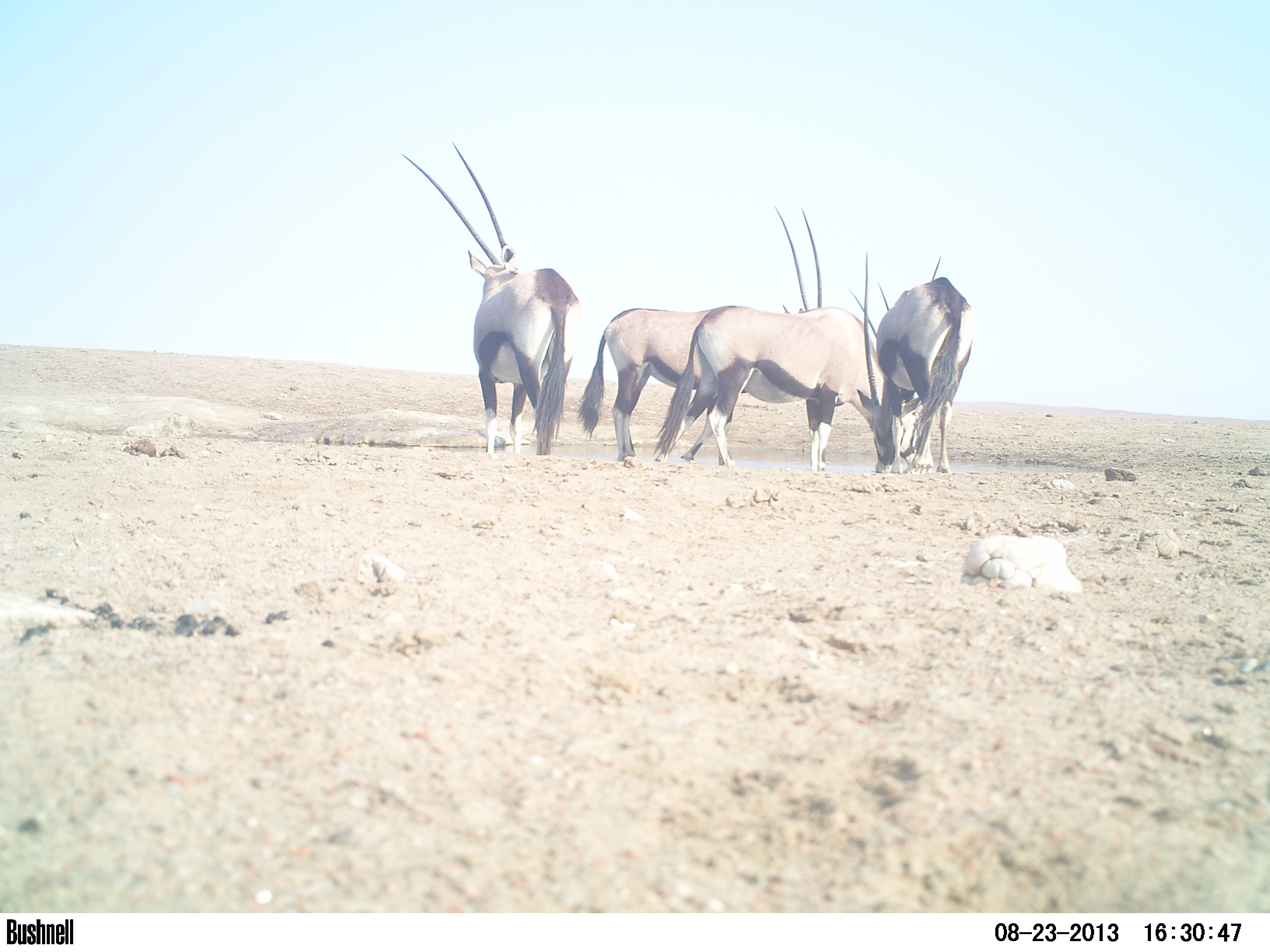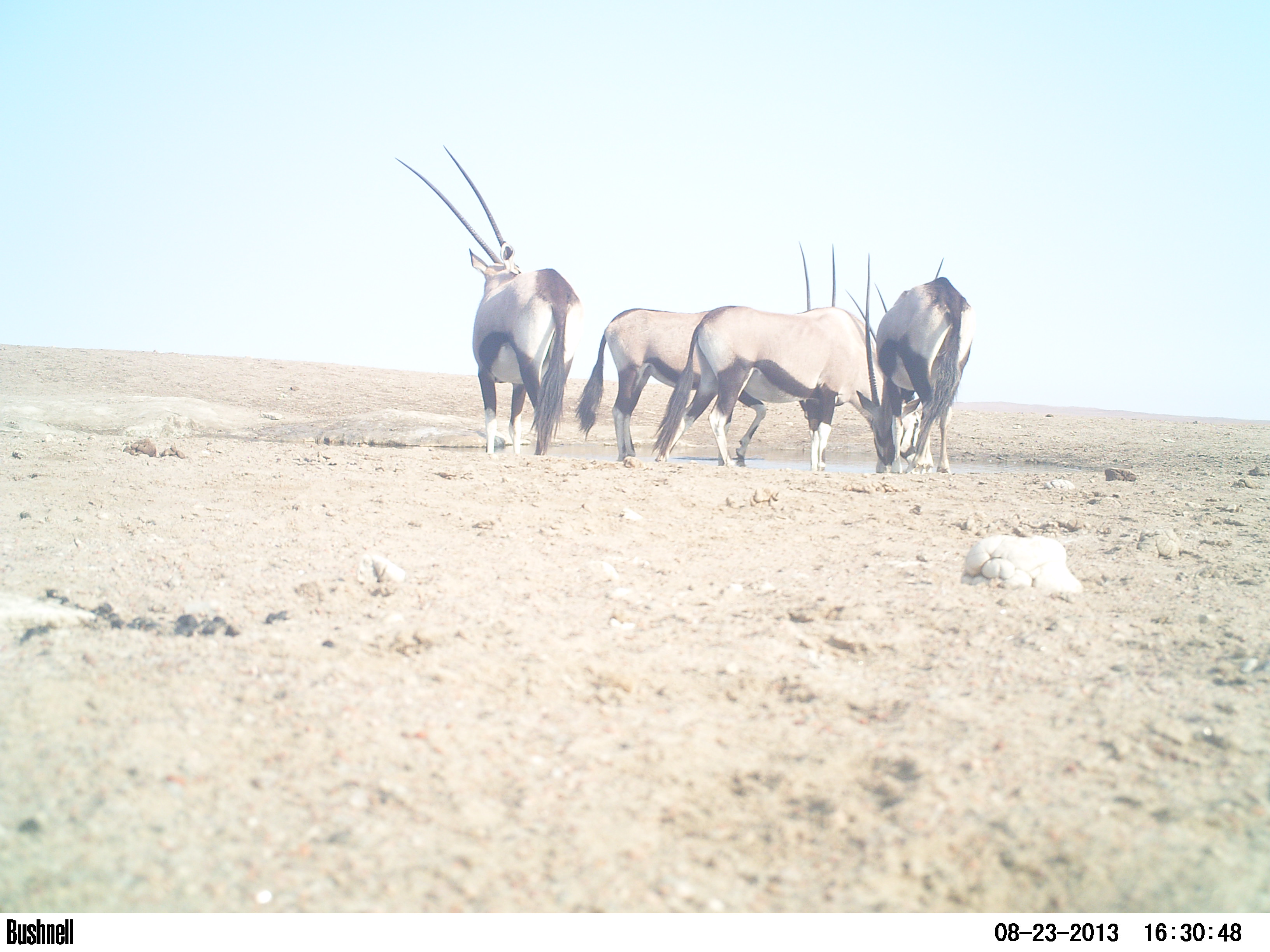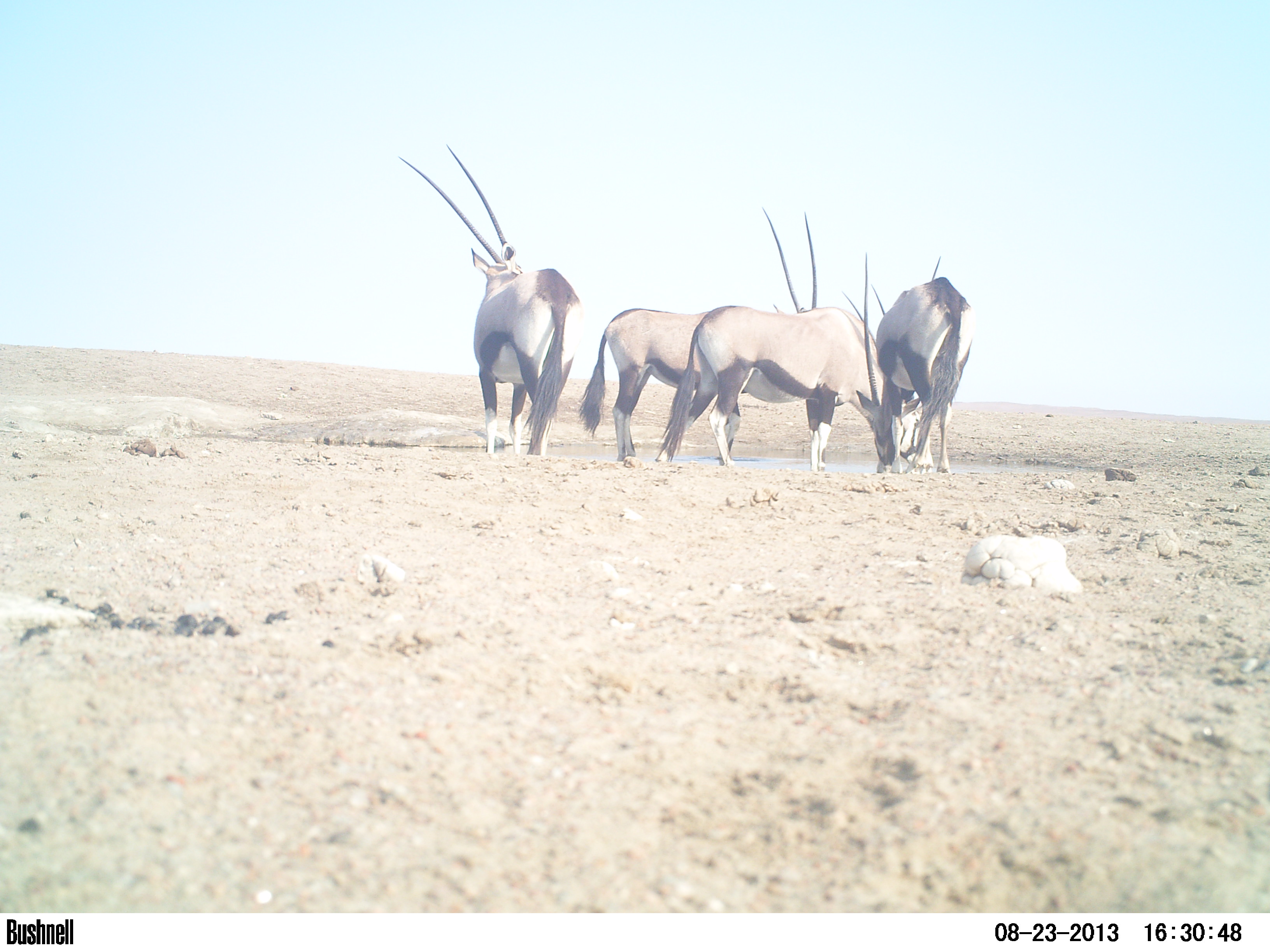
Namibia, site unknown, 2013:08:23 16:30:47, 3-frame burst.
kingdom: Animalia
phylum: Chordata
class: Mammalia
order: Artiodactyla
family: Bovidae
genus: Oryx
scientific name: Oryx gazella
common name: gemsbok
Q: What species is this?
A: Oryx gazella (gemsbok).